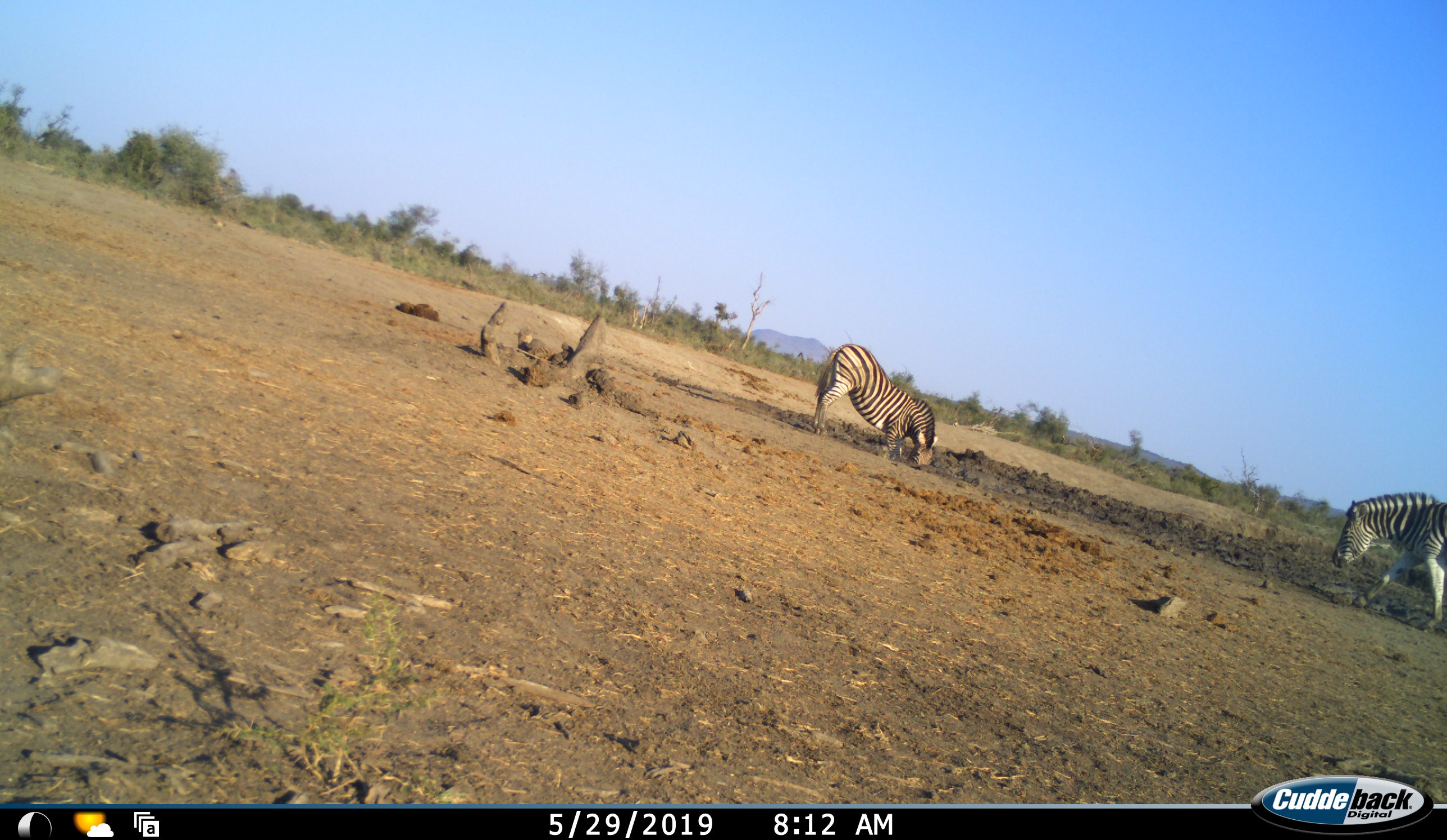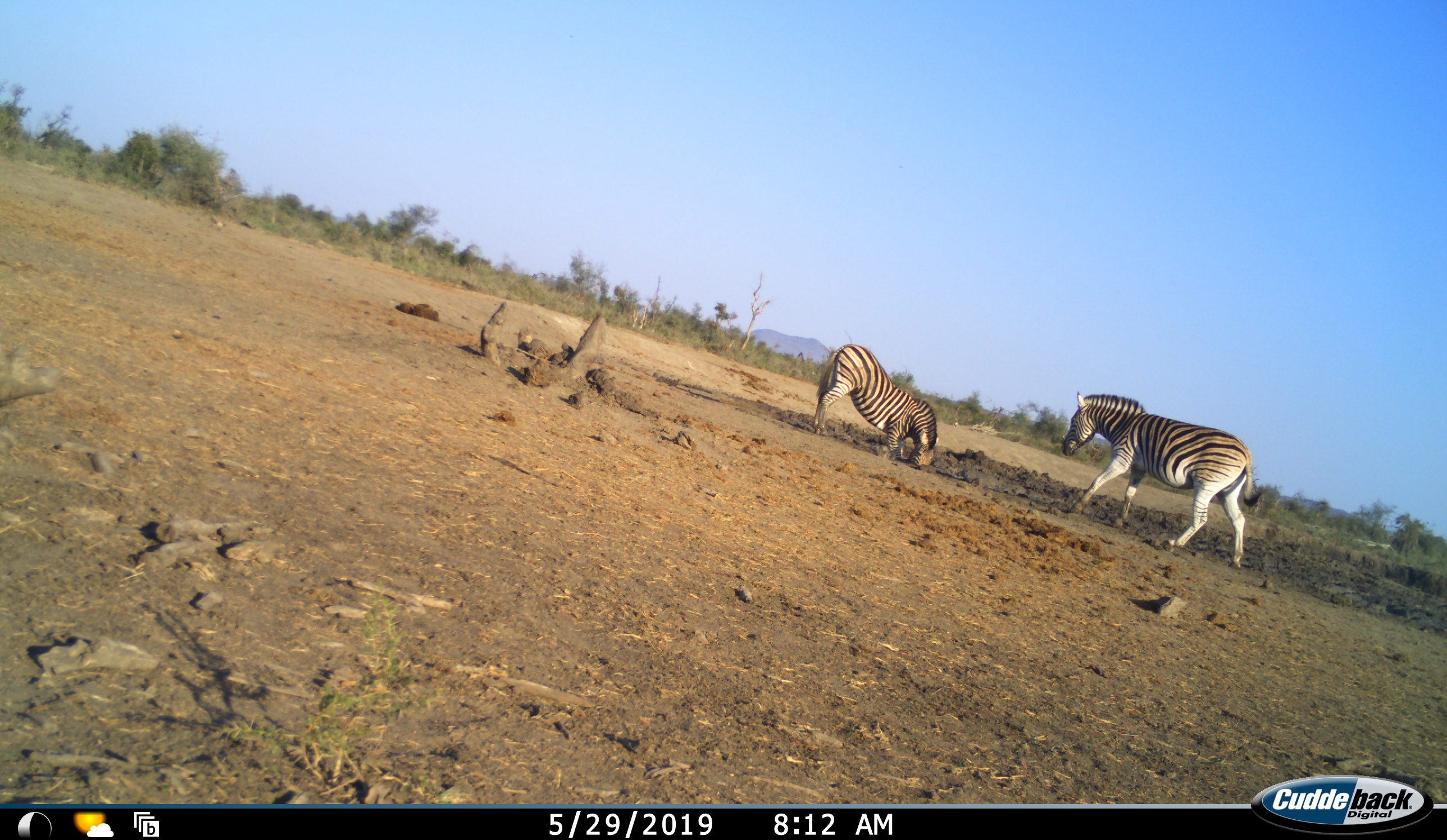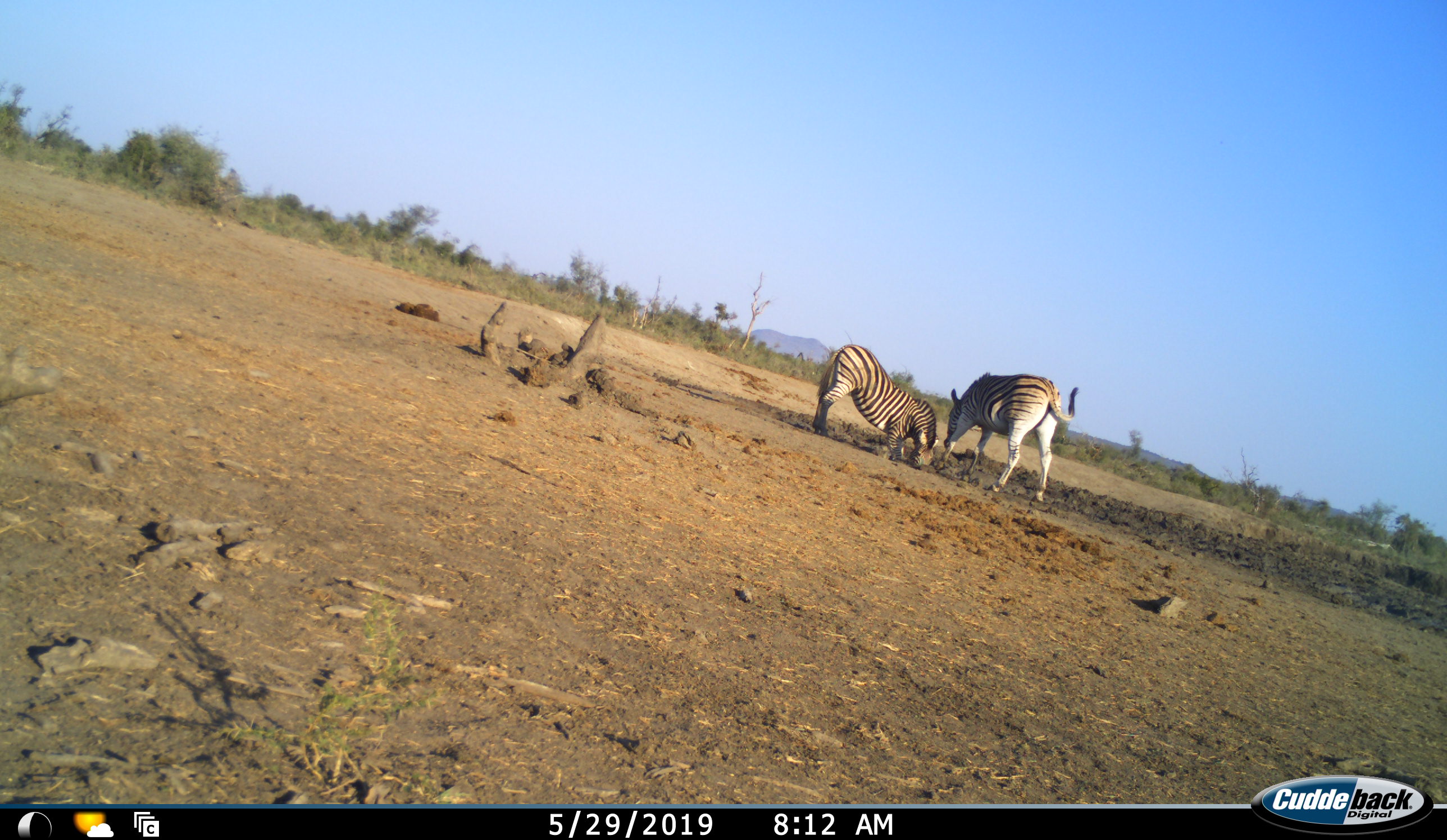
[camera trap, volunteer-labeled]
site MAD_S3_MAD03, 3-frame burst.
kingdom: Animalia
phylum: Chordata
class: Mammalia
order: Perissodactyla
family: Equidae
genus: Equus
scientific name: Equus quagga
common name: plains zebra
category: zebraplains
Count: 2.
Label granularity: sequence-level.